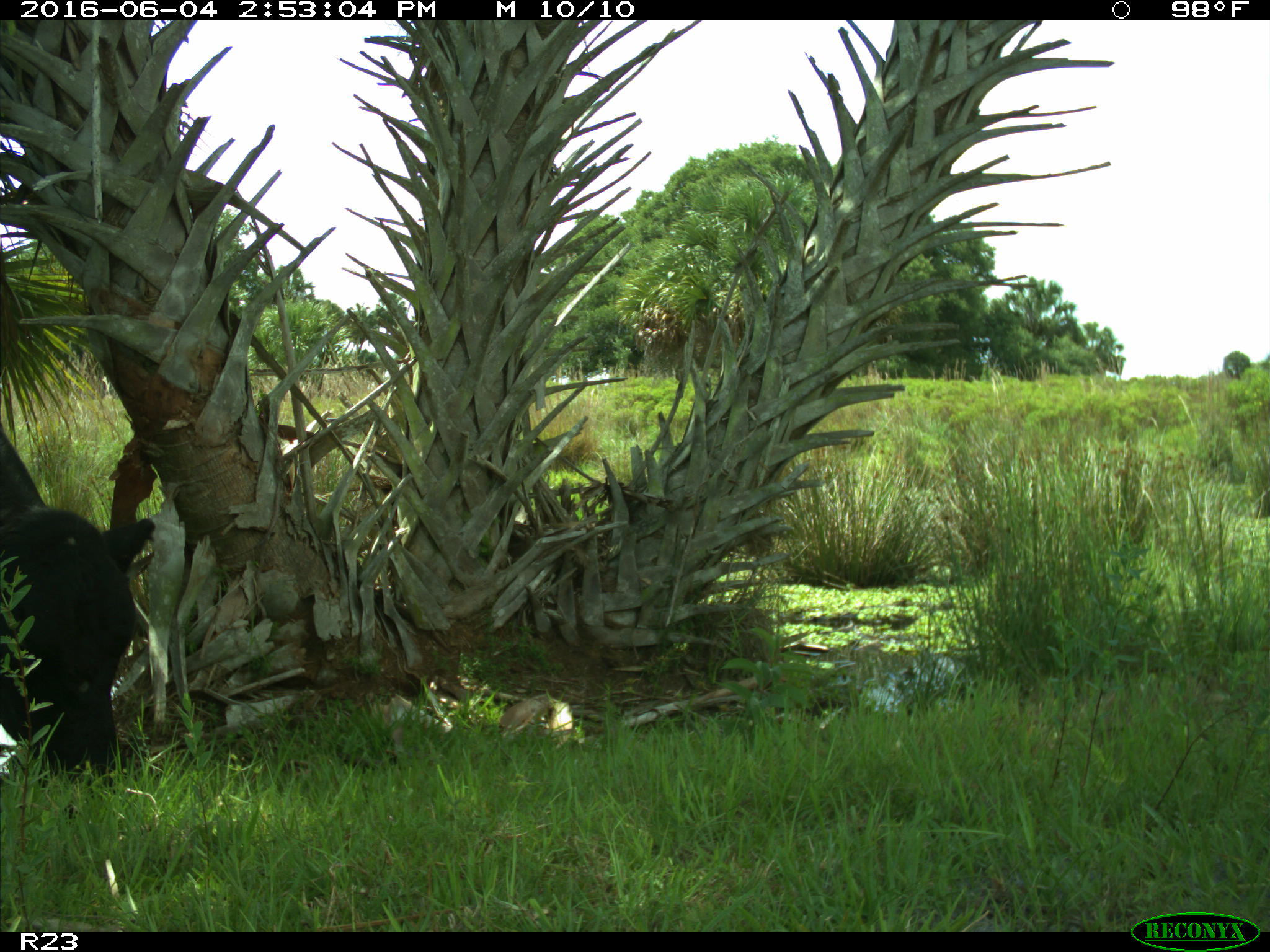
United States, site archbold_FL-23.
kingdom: Animalia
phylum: Chordata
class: Mammalia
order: Artiodactyla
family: Bovidae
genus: Bos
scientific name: Bos taurus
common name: domestic cow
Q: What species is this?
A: Bos taurus (domestic cow).